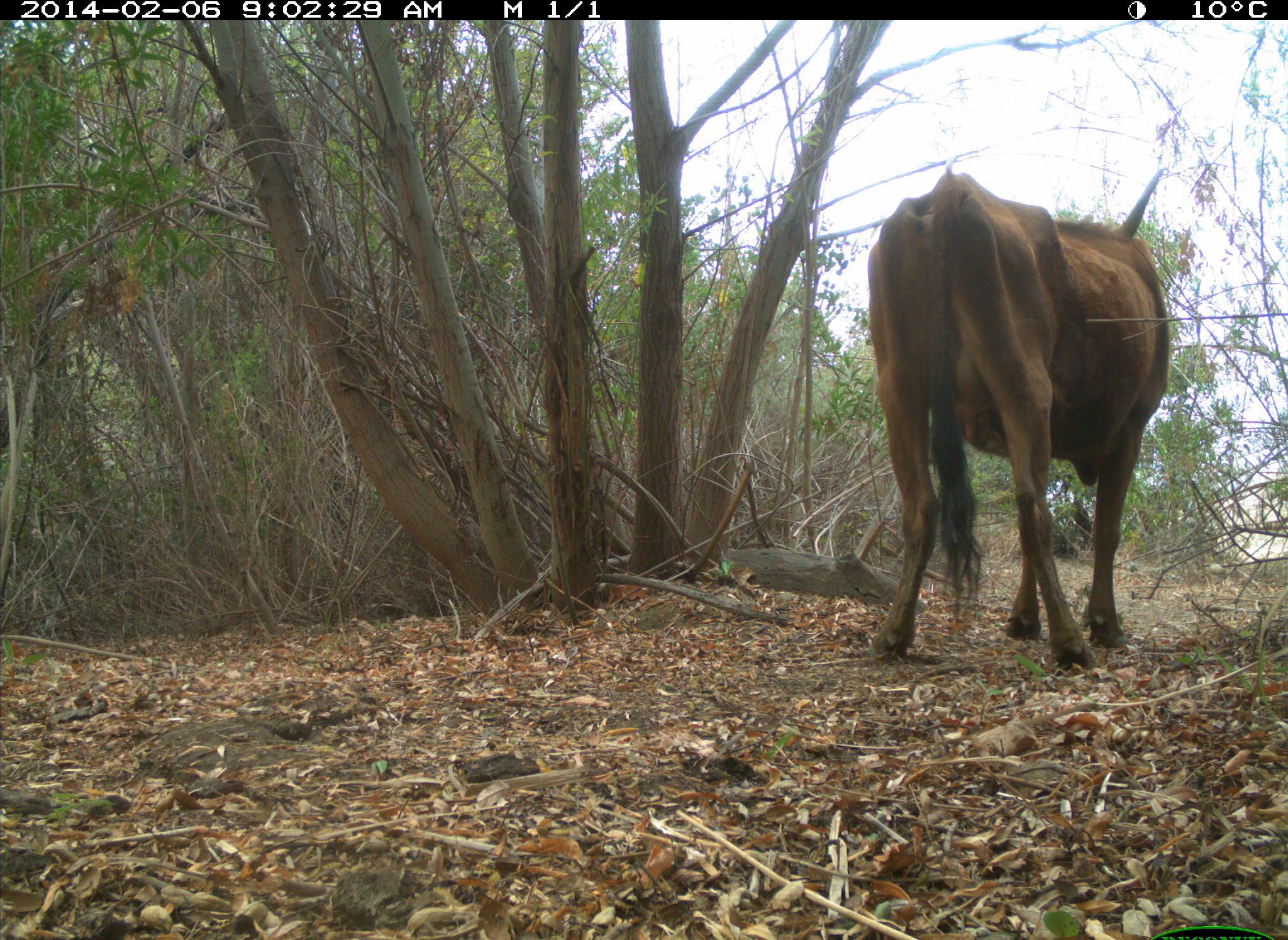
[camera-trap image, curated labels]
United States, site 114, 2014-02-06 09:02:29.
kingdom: Animalia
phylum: Chordata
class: Mammalia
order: Artiodactyla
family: Bovidae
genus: Bos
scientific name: Bos taurus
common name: cow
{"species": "cow (Bos taurus)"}